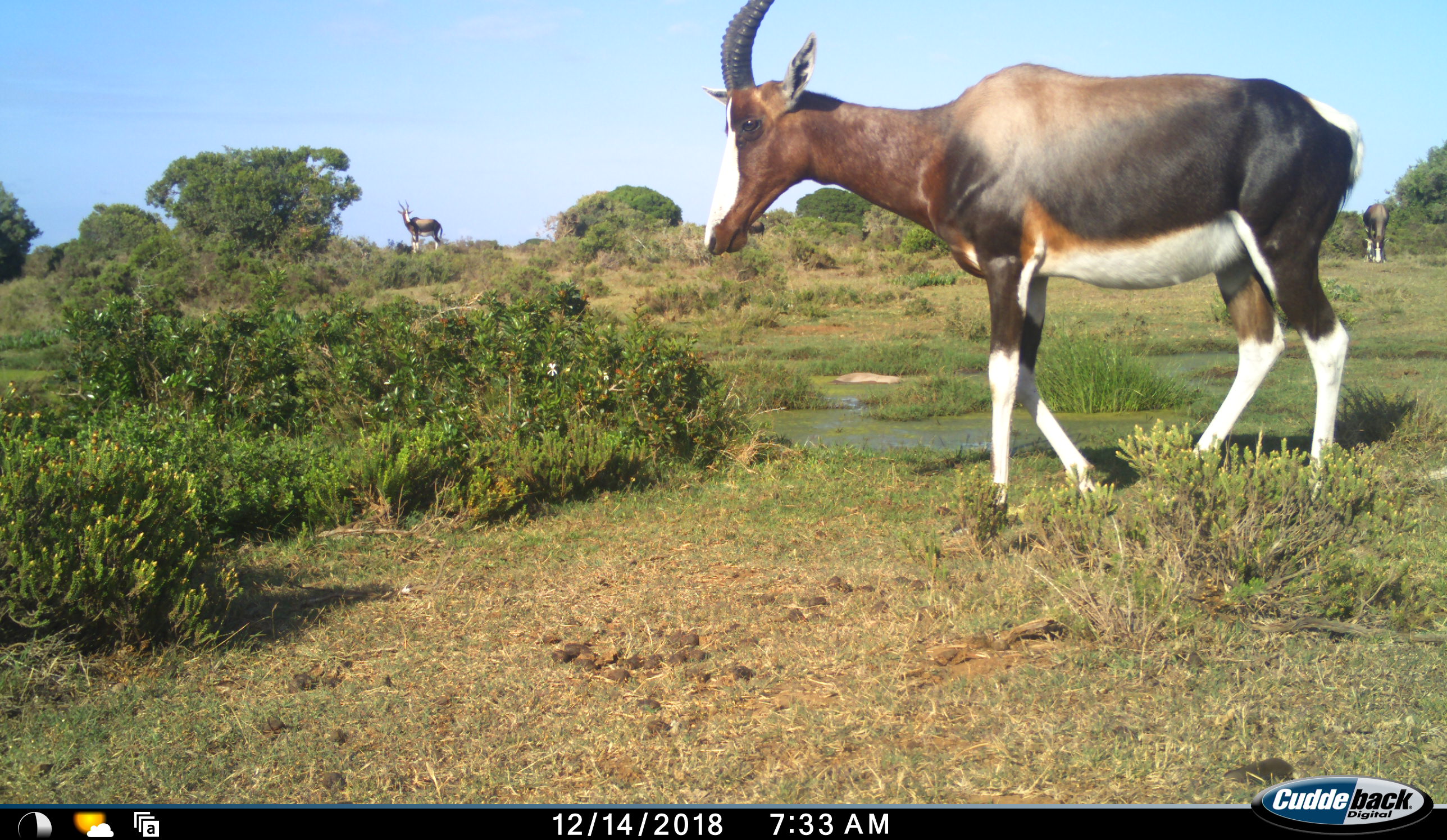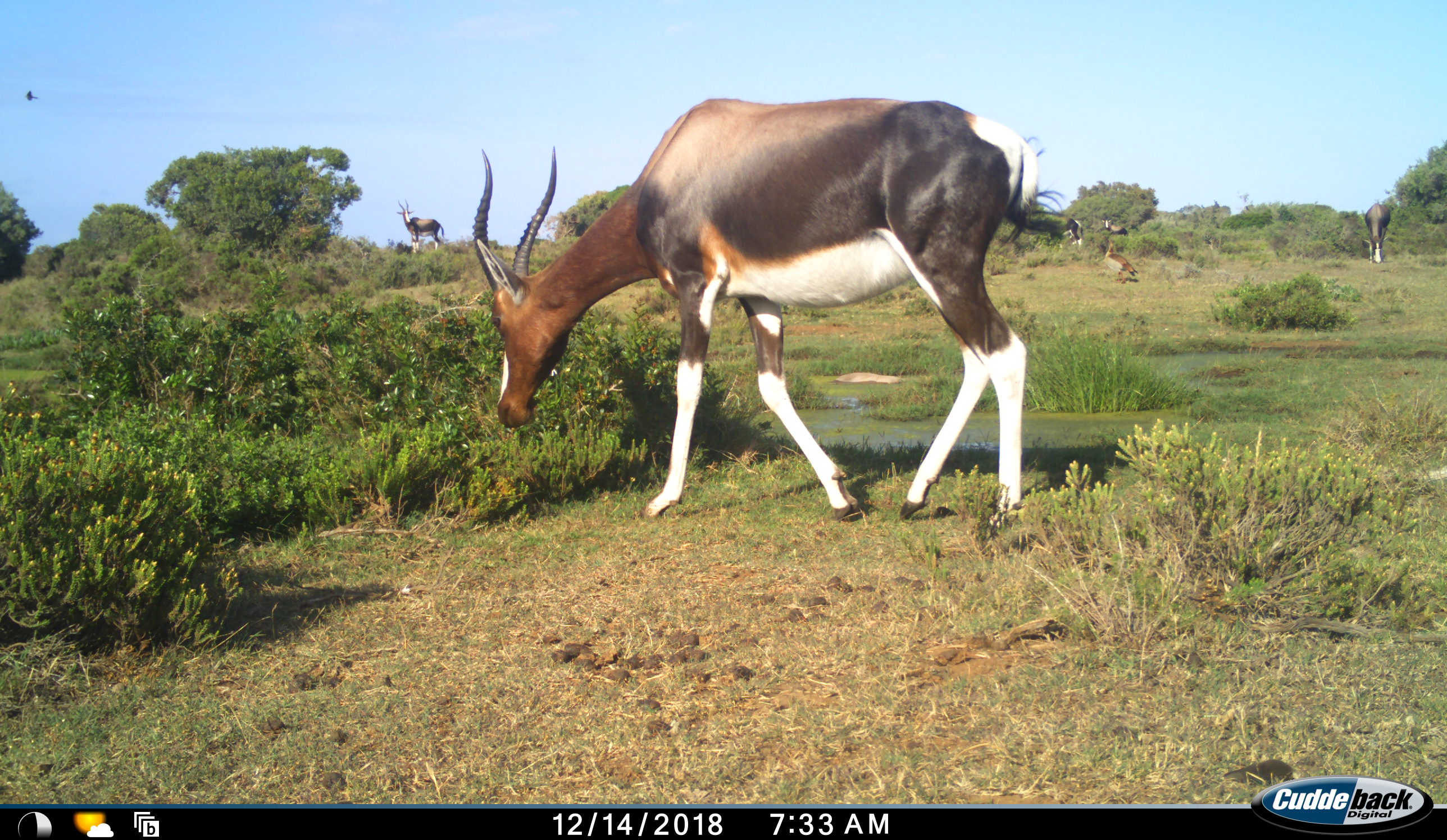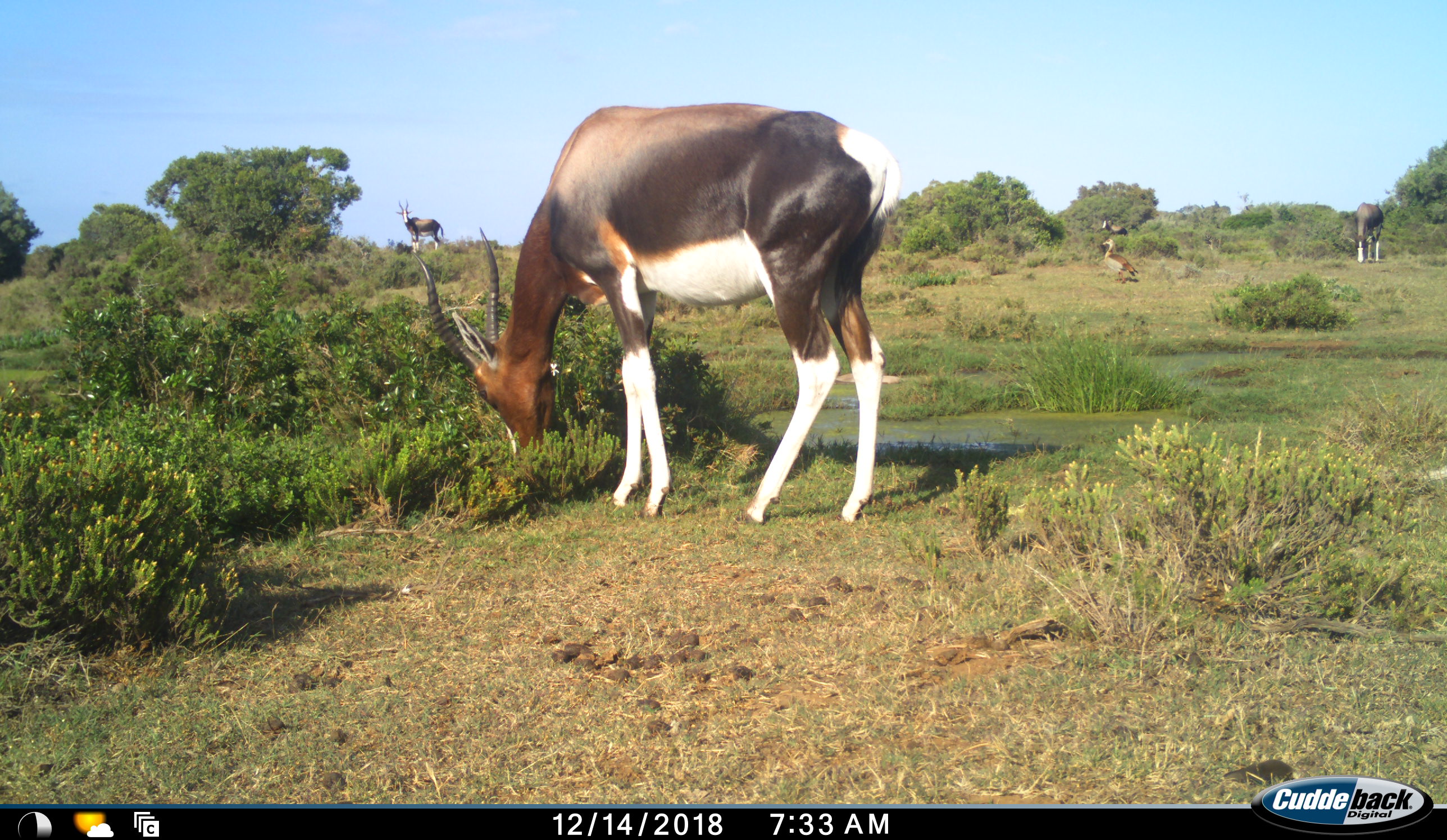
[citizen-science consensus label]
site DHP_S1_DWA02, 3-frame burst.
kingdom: Animalia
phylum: Chordata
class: Aves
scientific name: Aves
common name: bird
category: birdother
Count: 1.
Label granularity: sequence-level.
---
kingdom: Animalia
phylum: Chordata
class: Mammalia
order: Artiodactyla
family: Bovidae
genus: Damaliscus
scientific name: Damaliscus pygargus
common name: bontebok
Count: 4.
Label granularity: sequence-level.